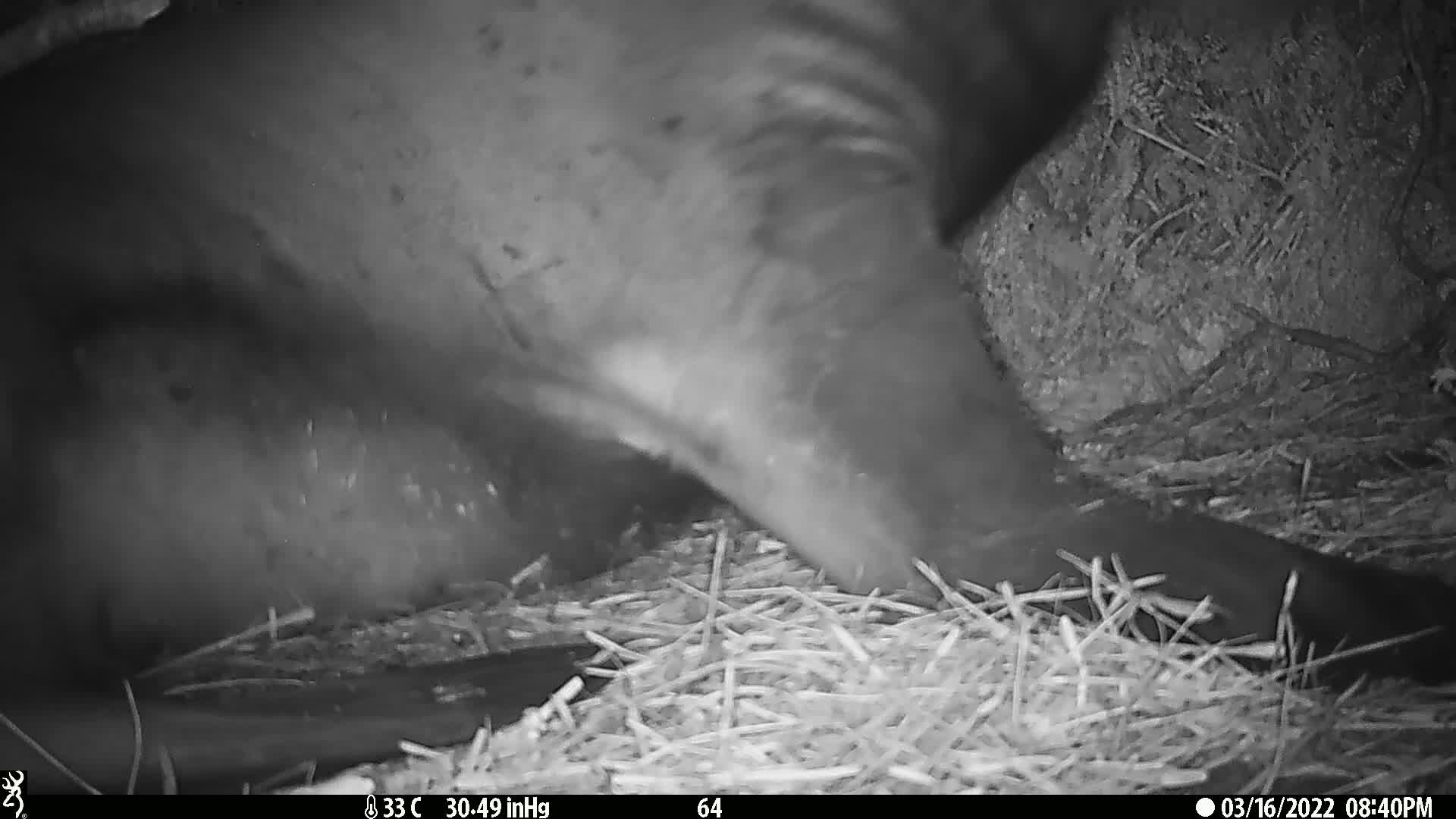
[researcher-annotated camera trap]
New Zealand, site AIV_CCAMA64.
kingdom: Animalia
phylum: Chordata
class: Mammalia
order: Carnivora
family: Otariidae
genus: Phocarctos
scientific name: Phocarctos hookeri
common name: new zealand sea lion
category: sealion